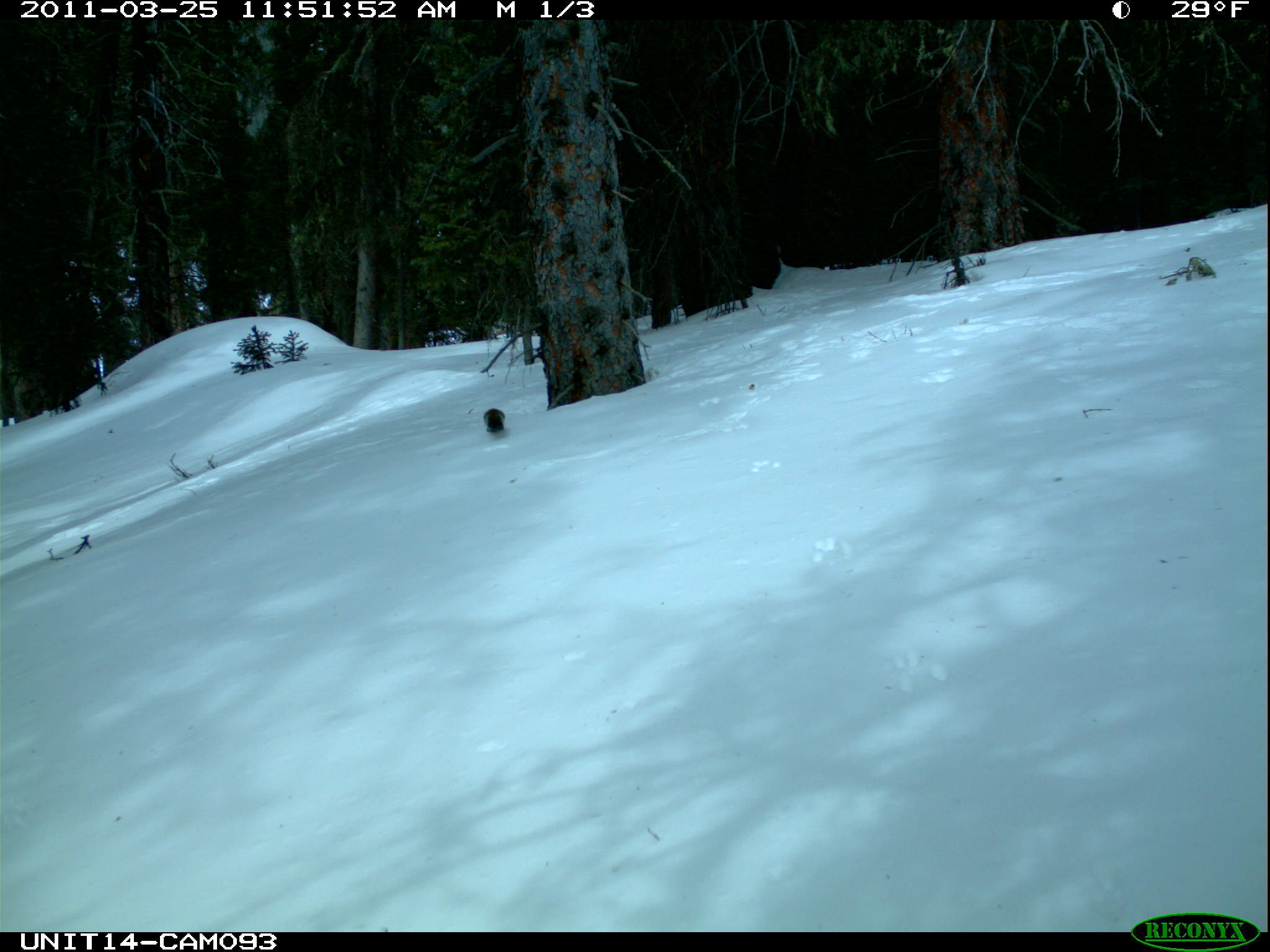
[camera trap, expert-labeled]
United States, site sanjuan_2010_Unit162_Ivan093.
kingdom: Animalia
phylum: Chordata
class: Mammalia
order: Rodentia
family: Sciuridae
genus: Tamiasciurus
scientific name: Tamiasciurus hudsonicus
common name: american red squirrel